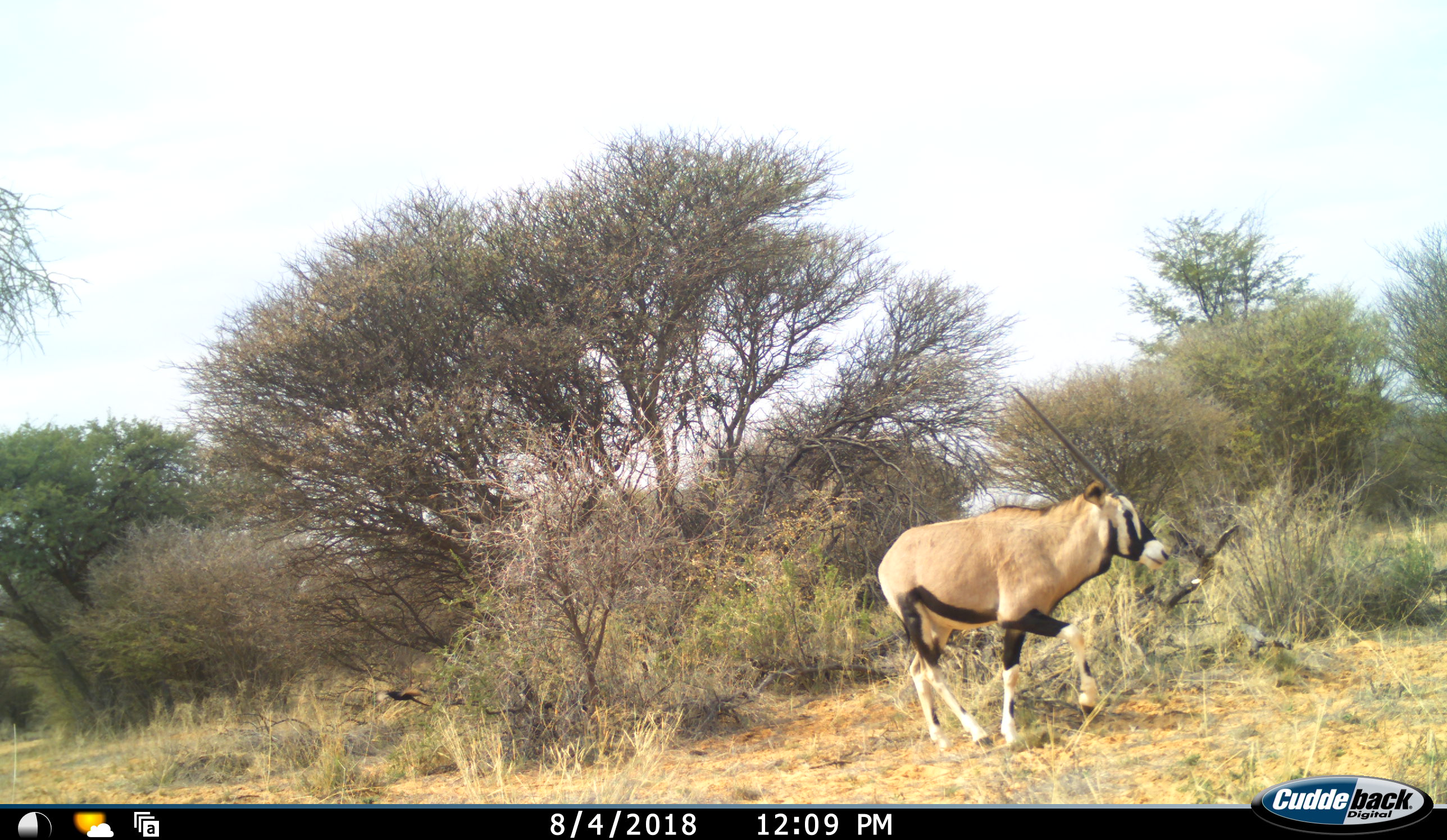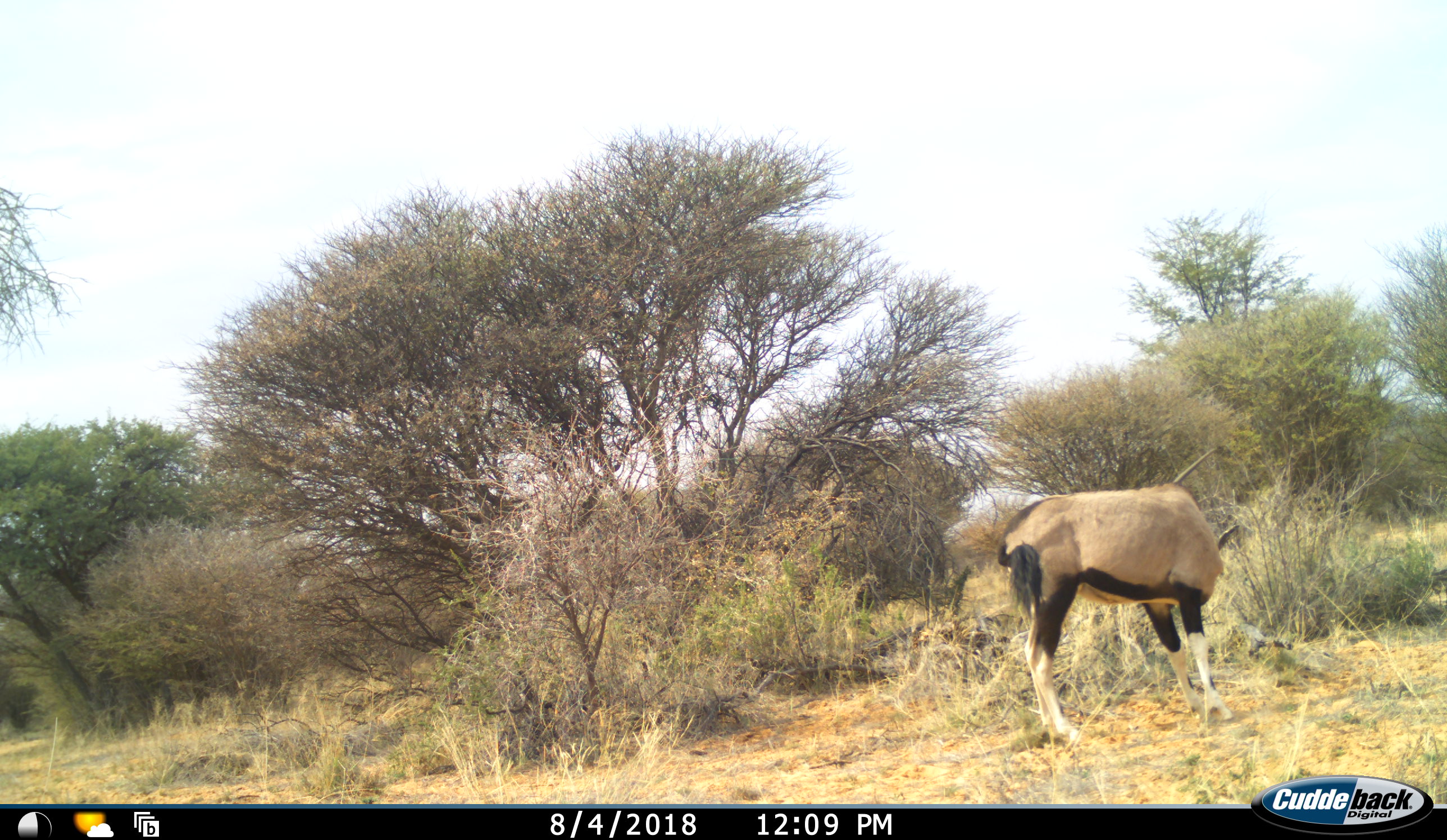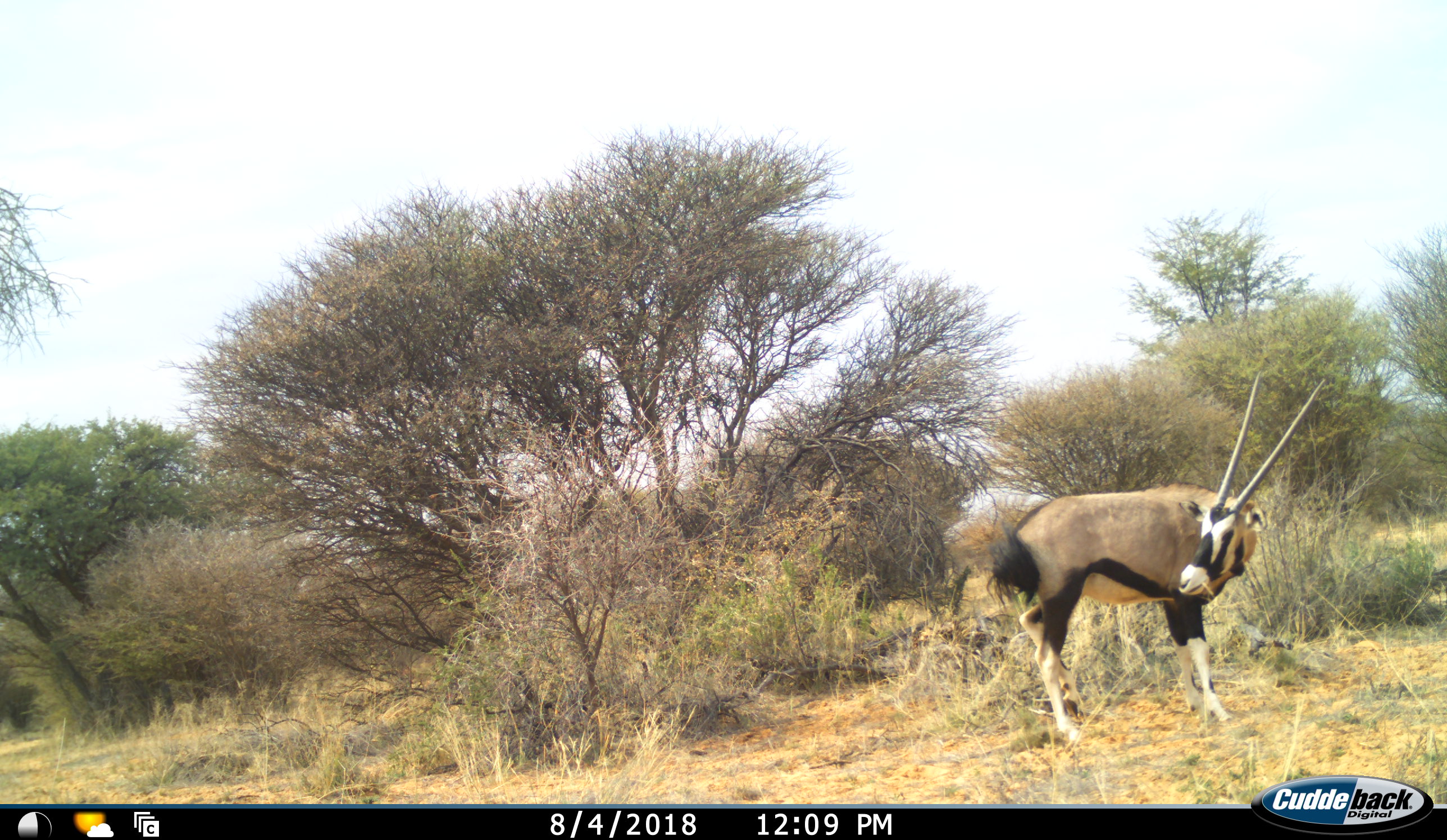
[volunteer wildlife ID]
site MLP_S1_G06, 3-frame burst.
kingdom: Animalia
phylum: Chordata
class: Mammalia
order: Artiodactyla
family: Bovidae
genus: Oryx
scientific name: Oryx gazella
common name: gemsbok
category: oryx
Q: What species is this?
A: Oryx (gemsbok) (Oryx gazella).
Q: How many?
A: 1.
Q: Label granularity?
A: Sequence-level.